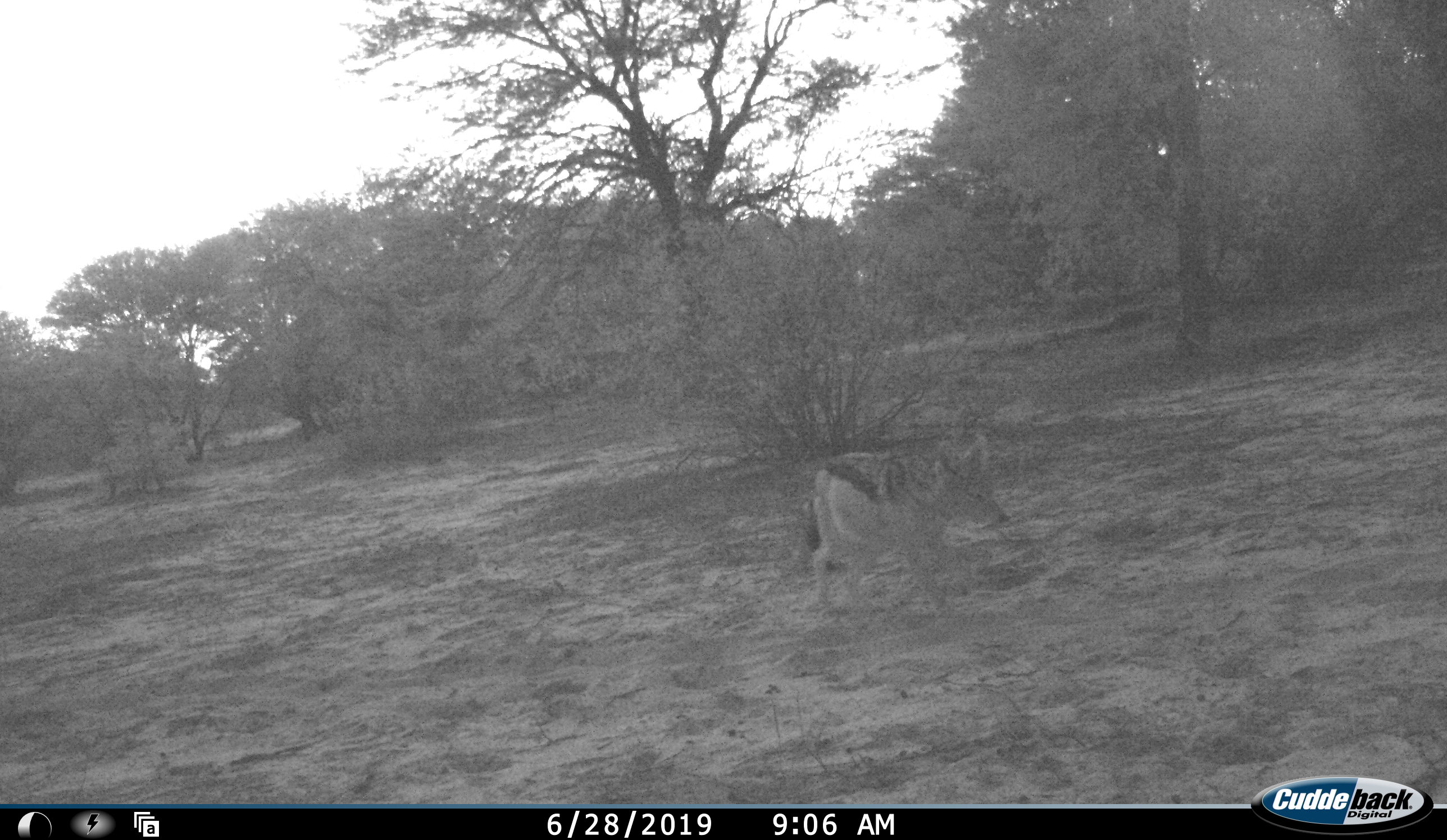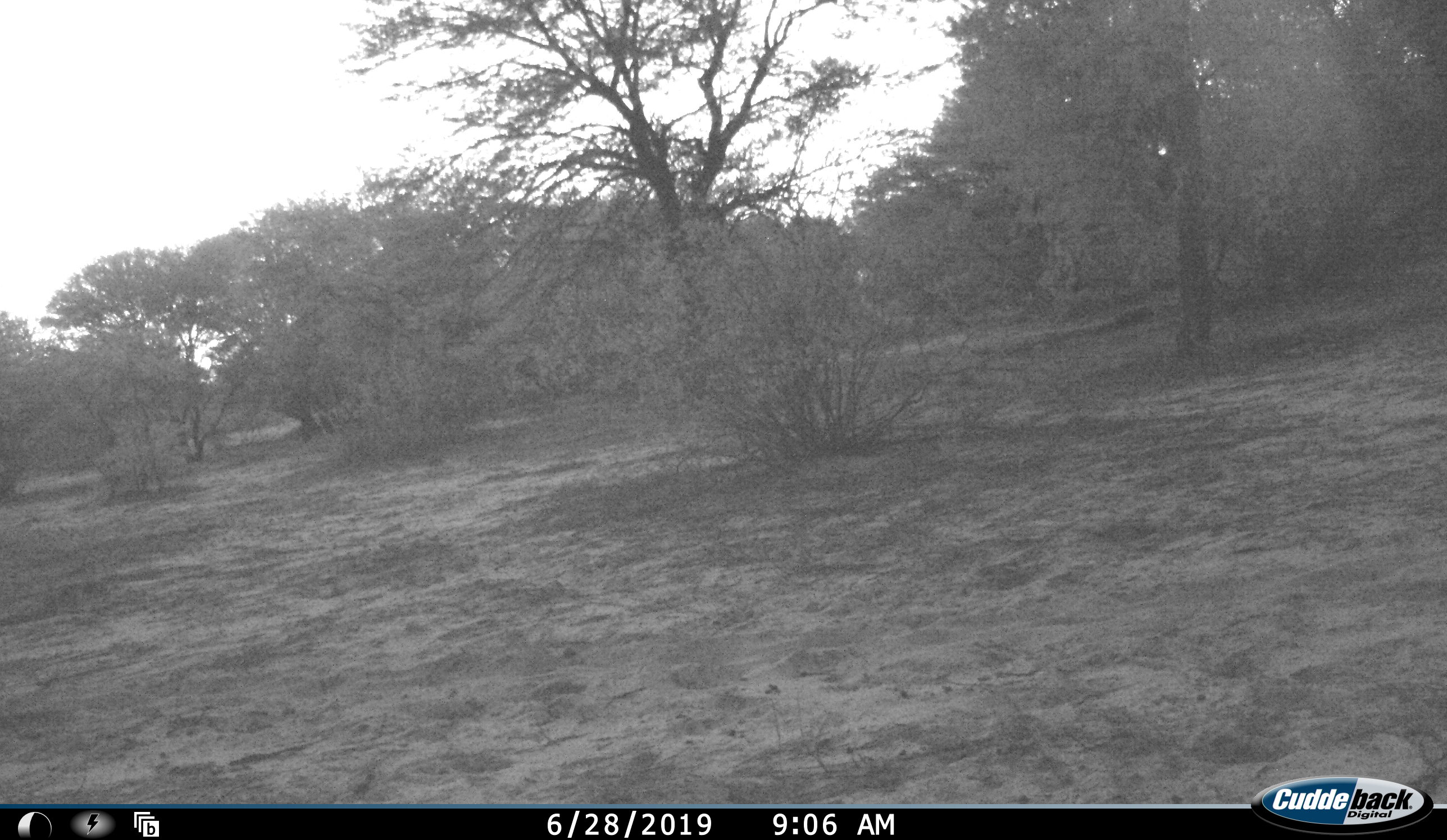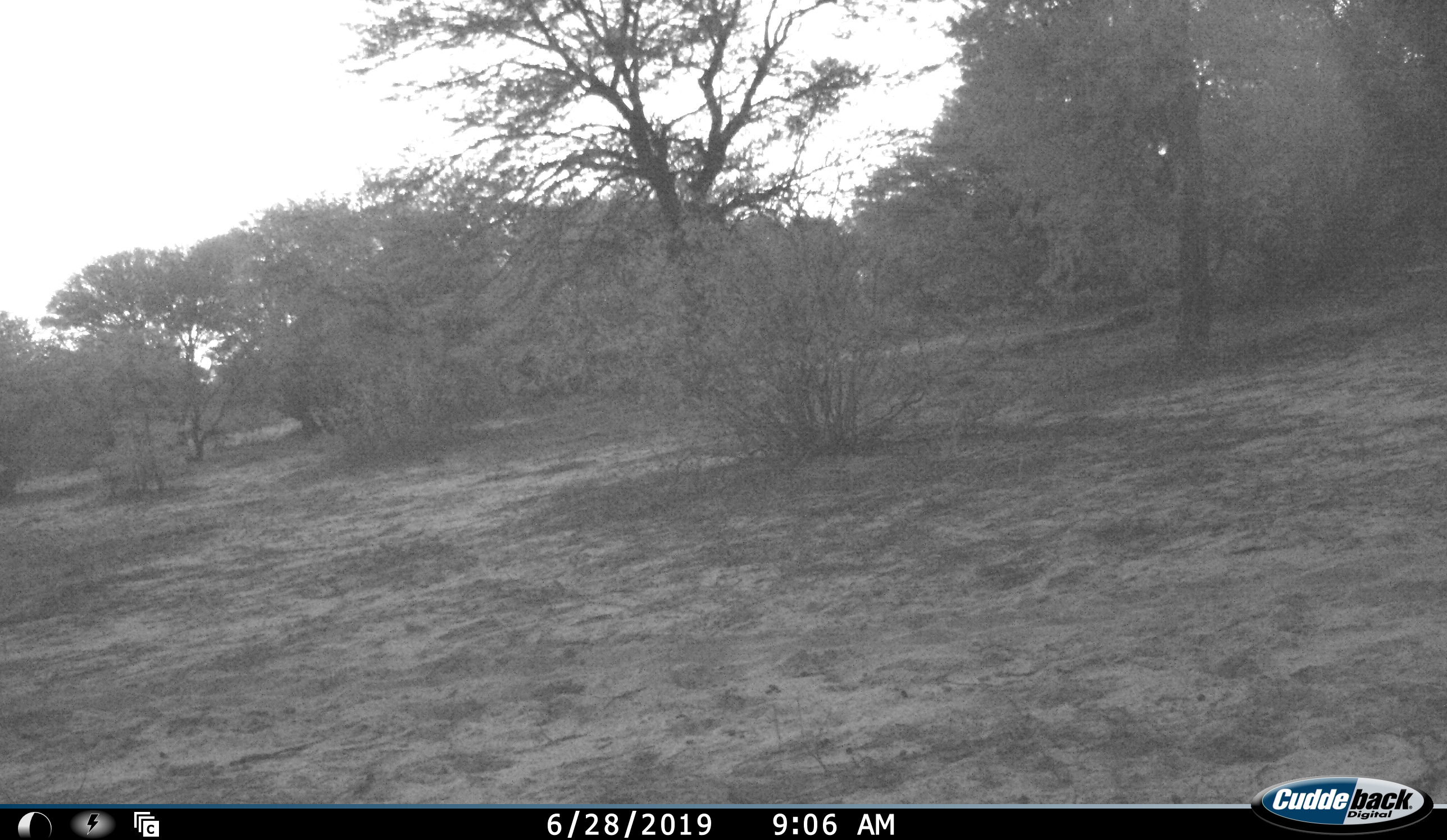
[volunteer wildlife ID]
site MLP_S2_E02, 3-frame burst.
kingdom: Animalia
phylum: Chordata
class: Mammalia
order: Carnivora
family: Canidae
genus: Lupulella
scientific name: Lupulella mesomelas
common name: black-backed jackal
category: jackalblackbacked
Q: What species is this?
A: Jackalblackbacked (black-backed jackal) (Lupulella mesomelas).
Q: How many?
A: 1.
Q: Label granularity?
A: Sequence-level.